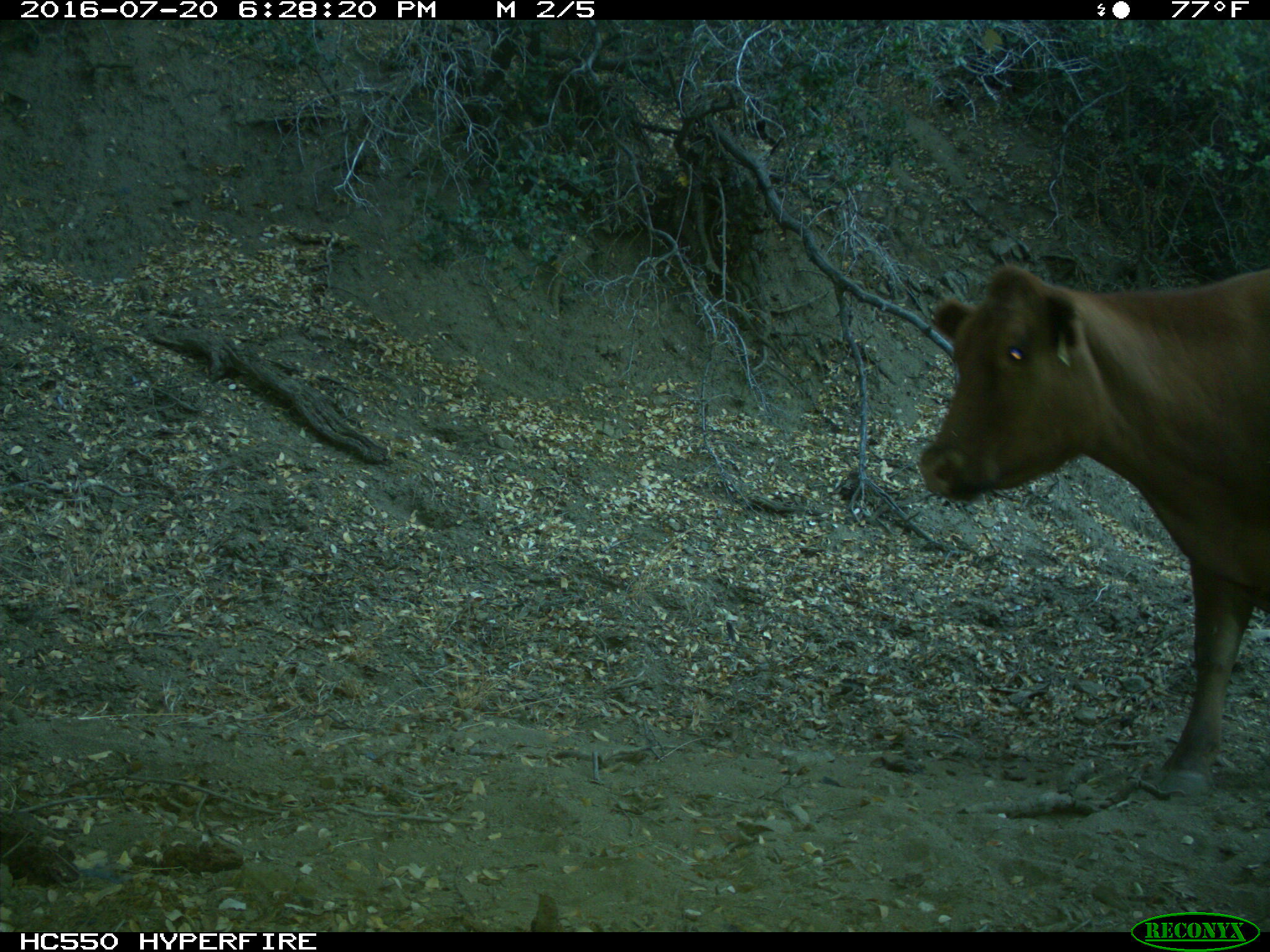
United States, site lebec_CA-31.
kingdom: Animalia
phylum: Chordata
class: Mammalia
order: Artiodactyla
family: Bovidae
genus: Bos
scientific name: Bos taurus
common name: domestic cow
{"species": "Bos taurus (domestic cow)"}